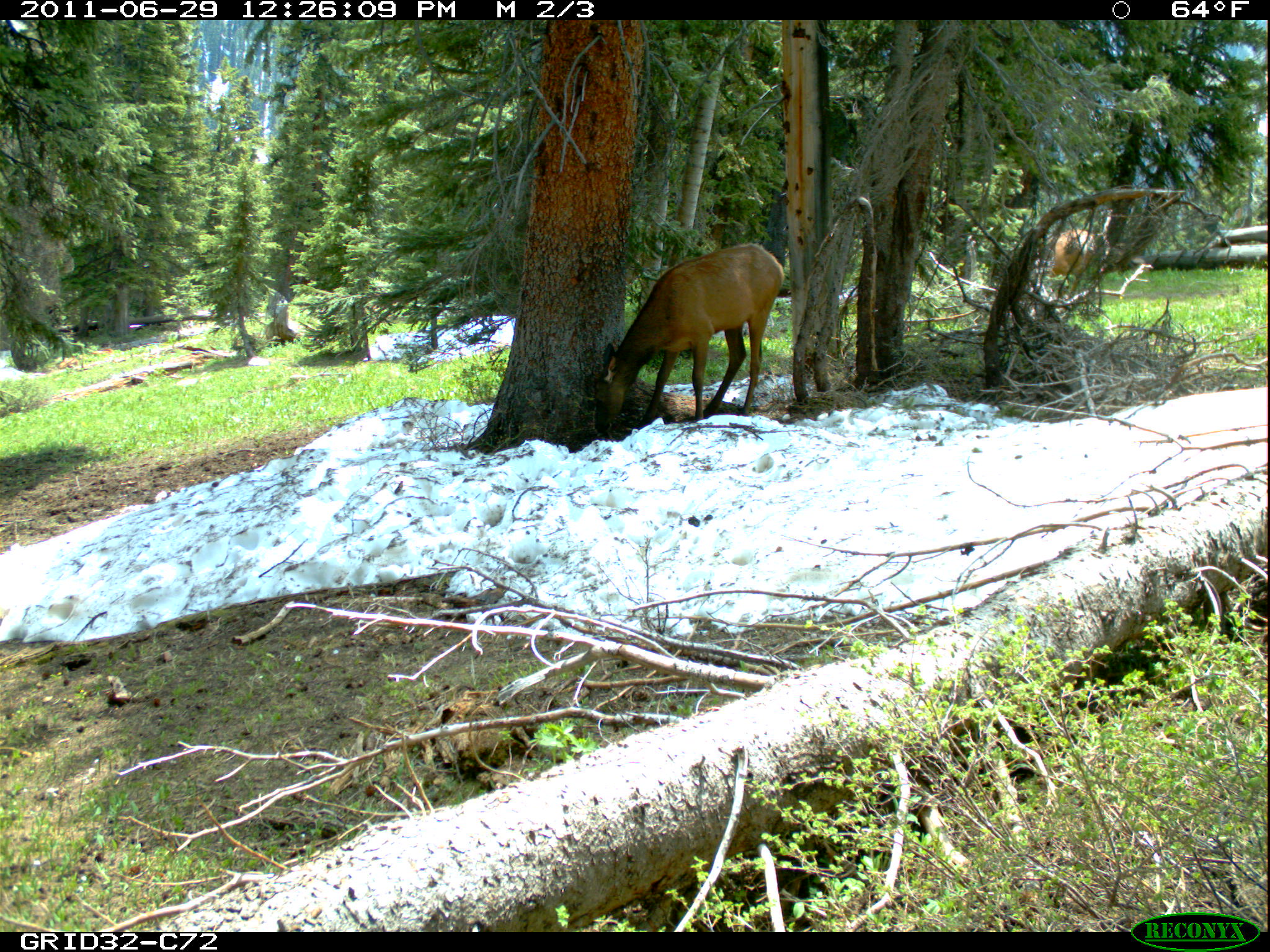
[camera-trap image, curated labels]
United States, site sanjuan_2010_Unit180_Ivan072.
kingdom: Animalia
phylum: Chordata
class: Mammalia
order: Artiodactyla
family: Cervidae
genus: Cervus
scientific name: Cervus elaphus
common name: red deer